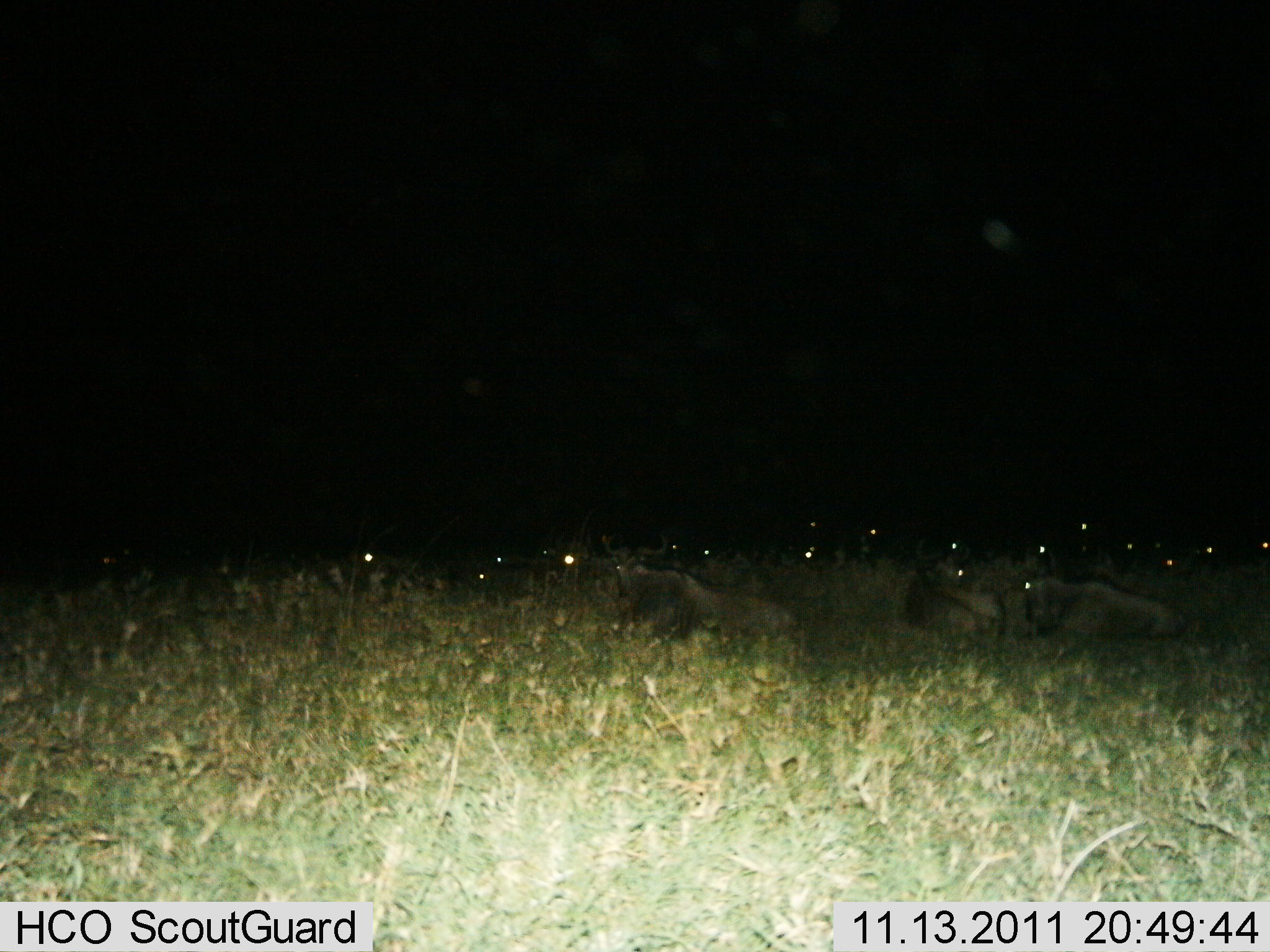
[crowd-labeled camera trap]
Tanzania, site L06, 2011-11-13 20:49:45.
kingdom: Animalia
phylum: Chordata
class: Mammalia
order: Artiodactyla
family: Bovidae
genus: Connochaetes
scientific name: Connochaetes taurinus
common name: blue wildebeest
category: wildebeest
Wildebeest (blue wildebeest) (Connochaetes taurinus), count 11-50. Behavior (volunteer vote fractions): standing 7%, resting 87%, moving 0%, interacting 7%. Young present (vote fraction): 0%. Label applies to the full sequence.